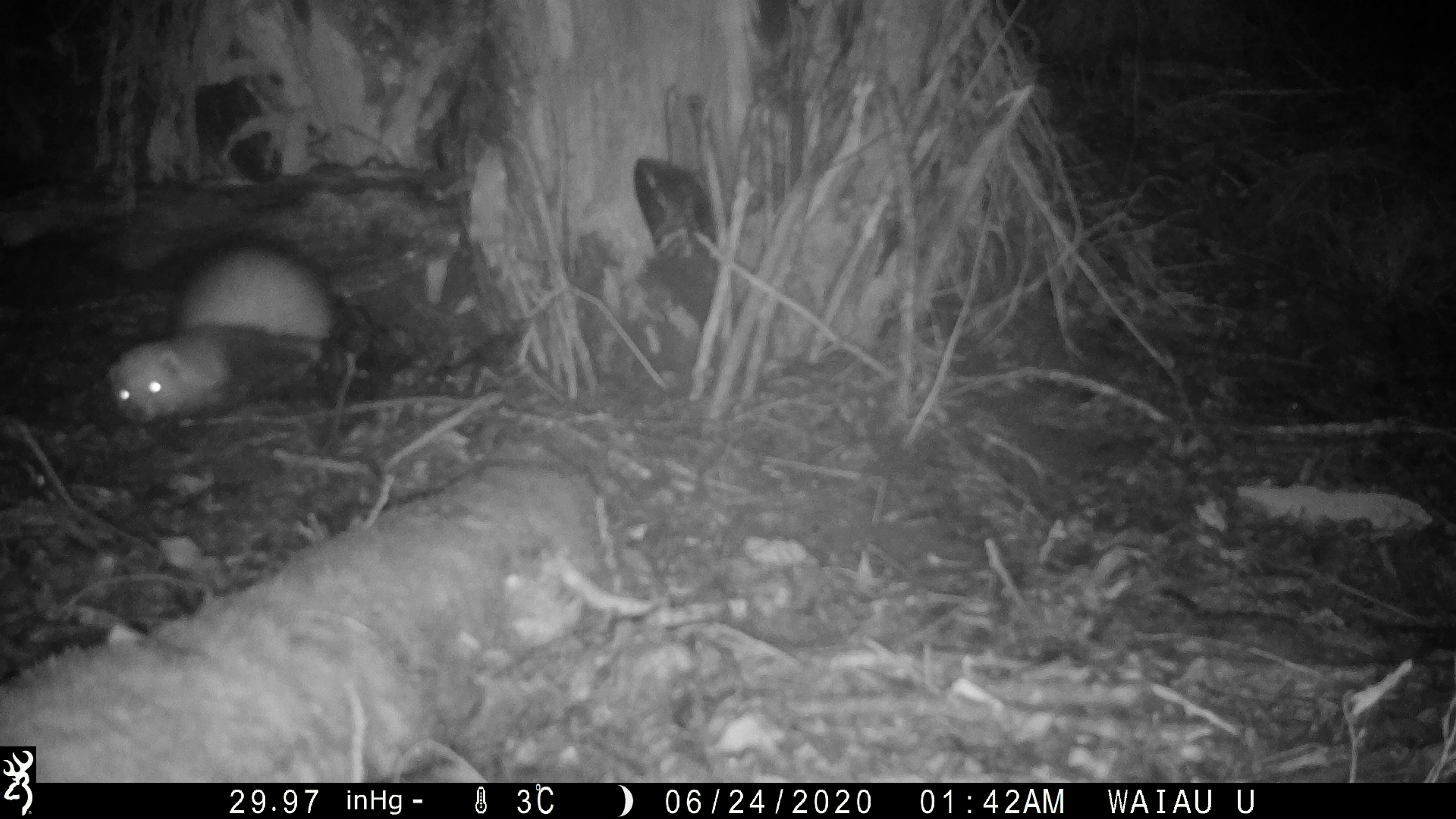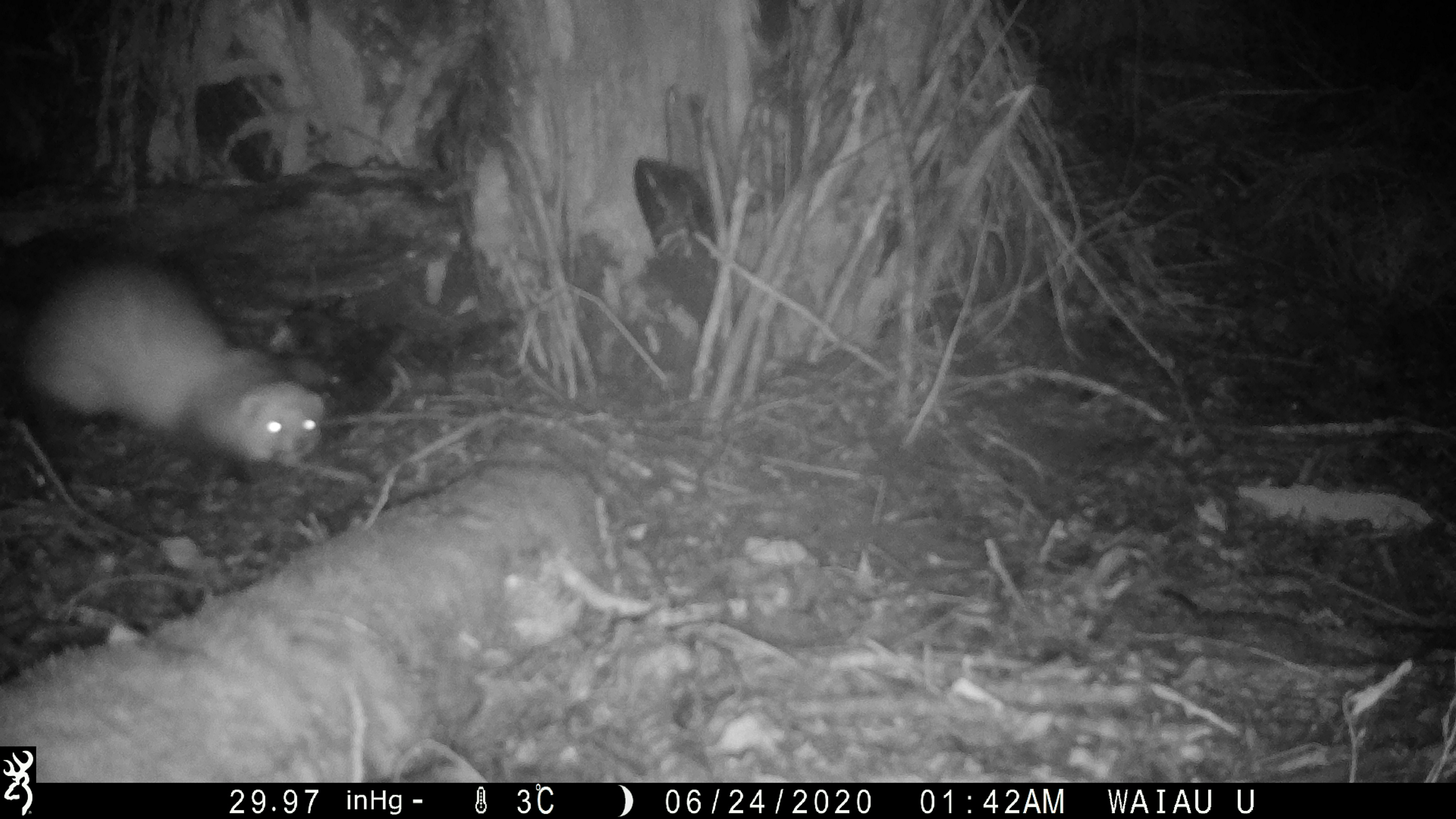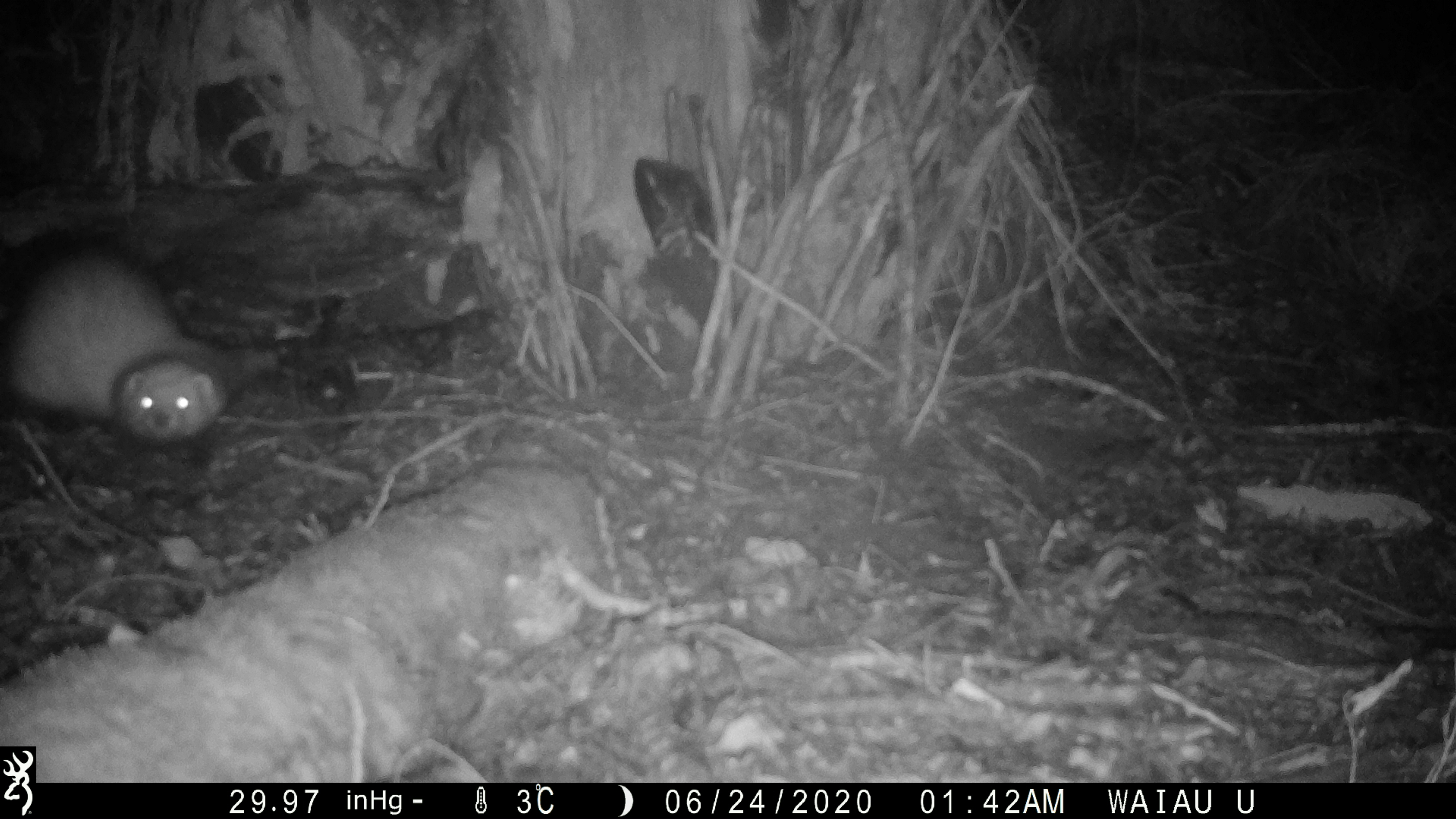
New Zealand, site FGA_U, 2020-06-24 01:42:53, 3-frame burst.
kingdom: Animalia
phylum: Chordata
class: Mammalia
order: Carnivora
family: Mustelidae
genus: Mustela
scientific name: Mustela furo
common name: ferret